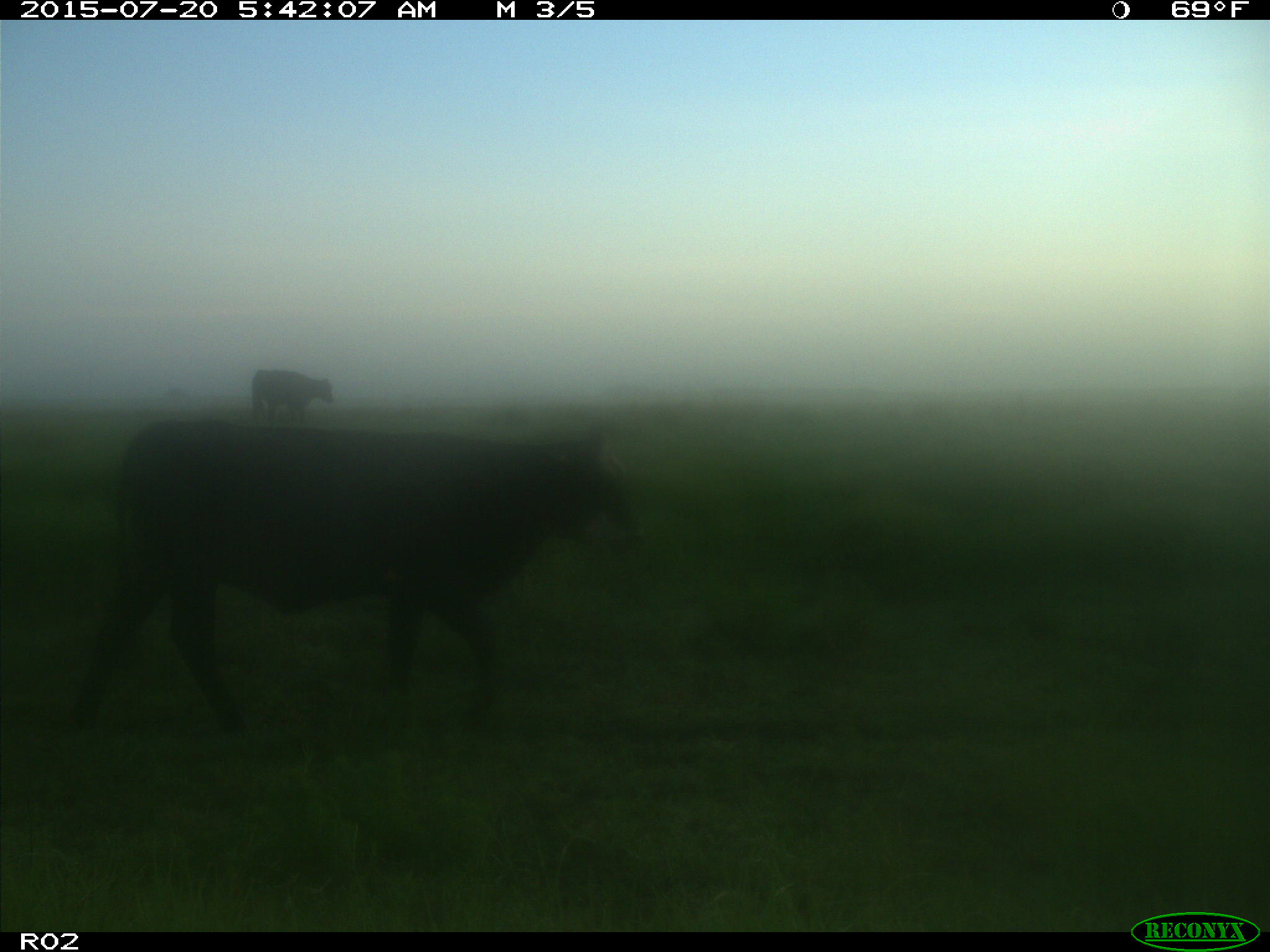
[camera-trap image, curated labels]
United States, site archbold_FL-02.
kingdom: Animalia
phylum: Chordata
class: Mammalia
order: Artiodactyla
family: Bovidae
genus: Bos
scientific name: Bos taurus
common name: domestic cow